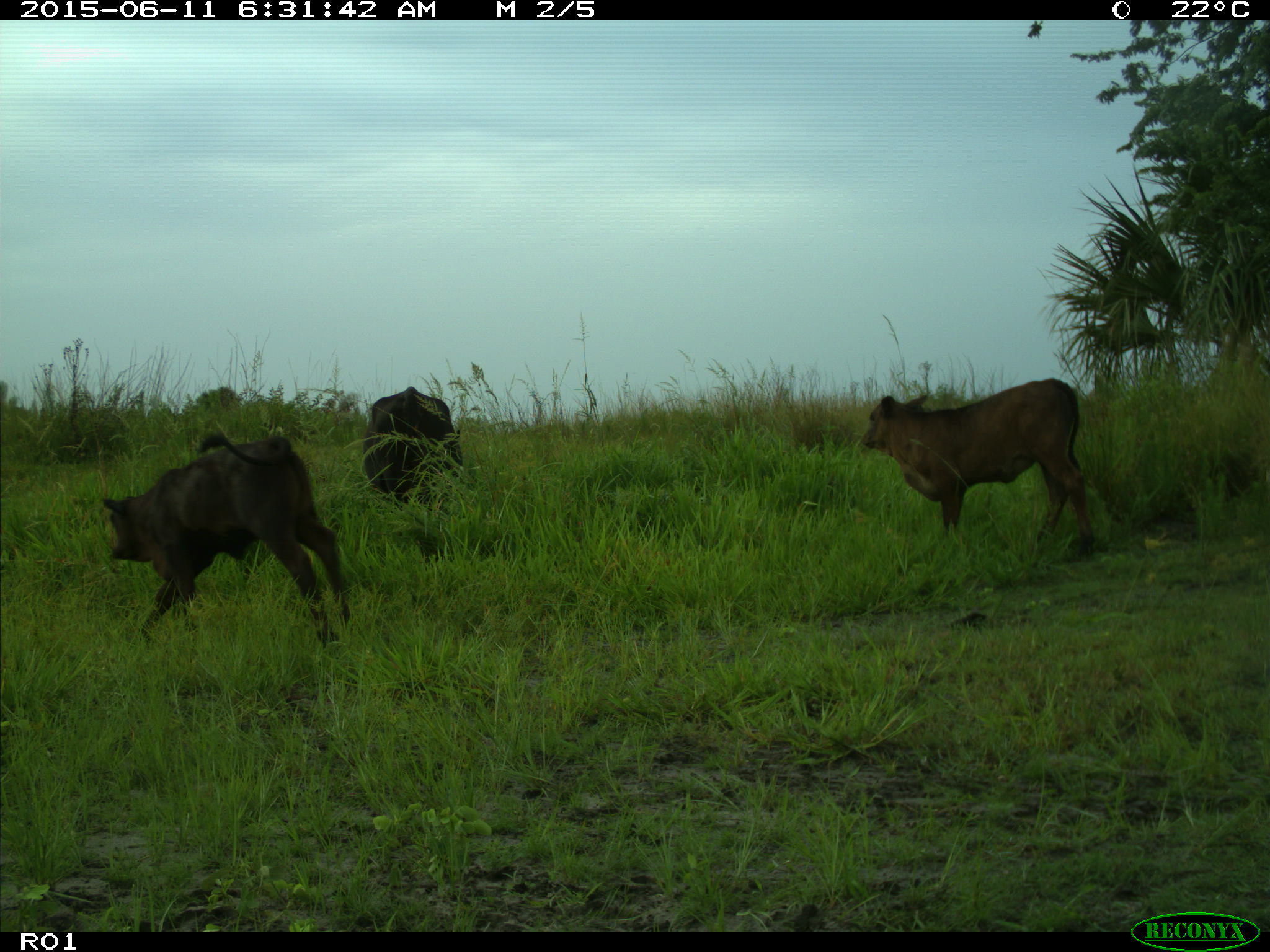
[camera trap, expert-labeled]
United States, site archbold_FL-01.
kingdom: Animalia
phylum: Chordata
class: Mammalia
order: Artiodactyla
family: Bovidae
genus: Bos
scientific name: Bos taurus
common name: domestic cow